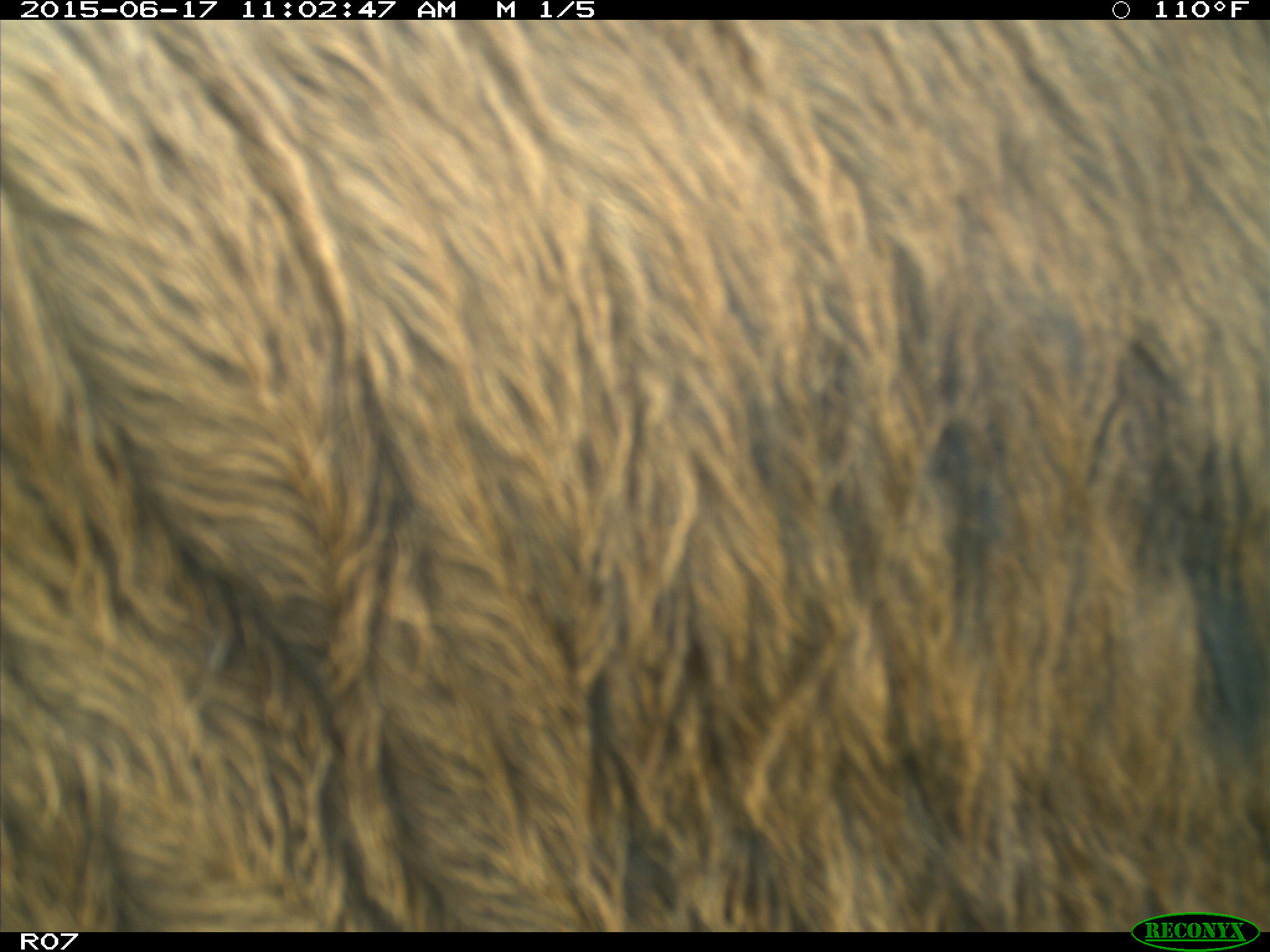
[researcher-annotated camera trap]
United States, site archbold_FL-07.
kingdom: Animalia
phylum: Chordata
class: Mammalia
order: Artiodactyla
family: Bovidae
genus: Bos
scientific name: Bos taurus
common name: domestic cow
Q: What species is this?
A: Bos taurus (domestic cow).